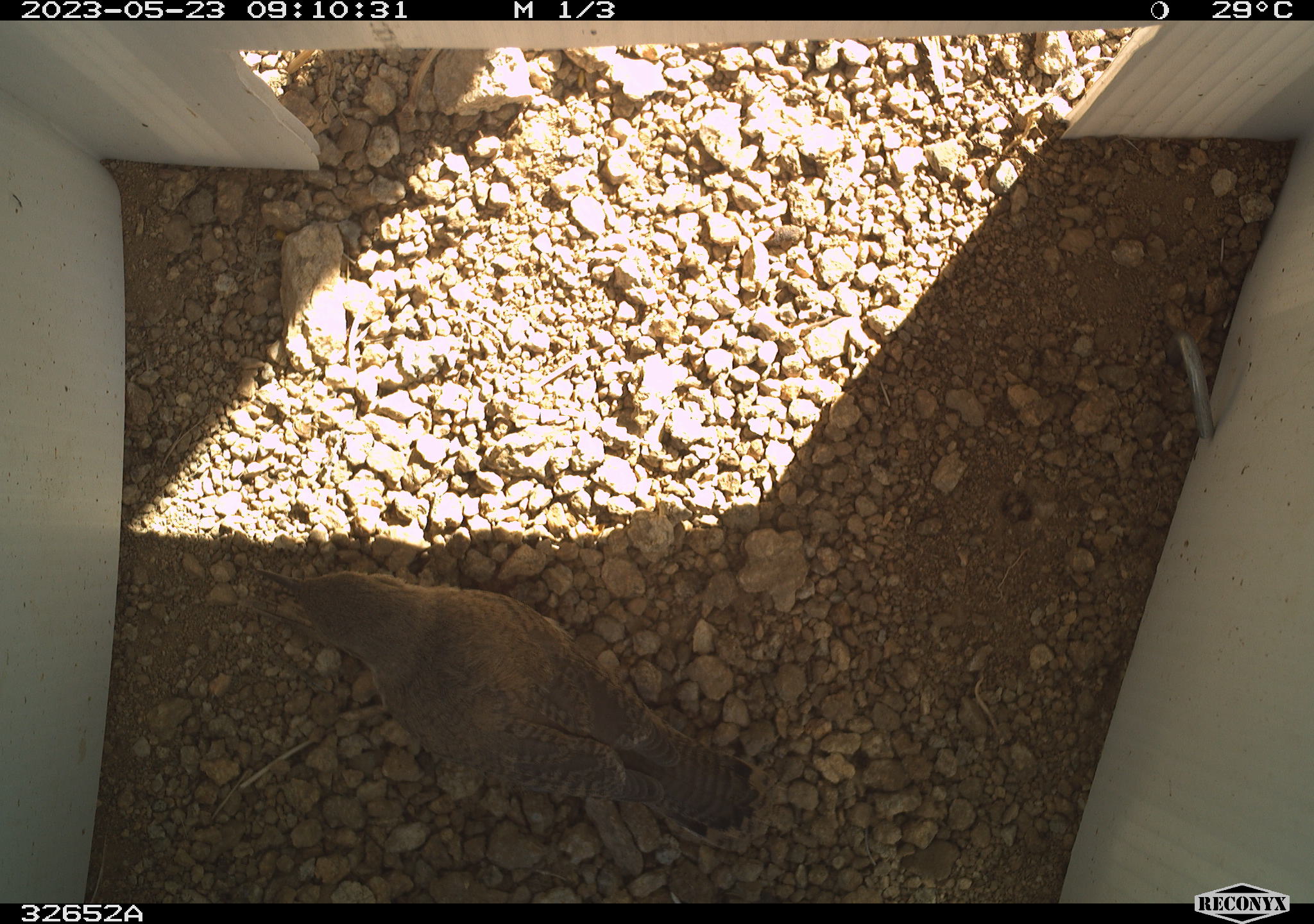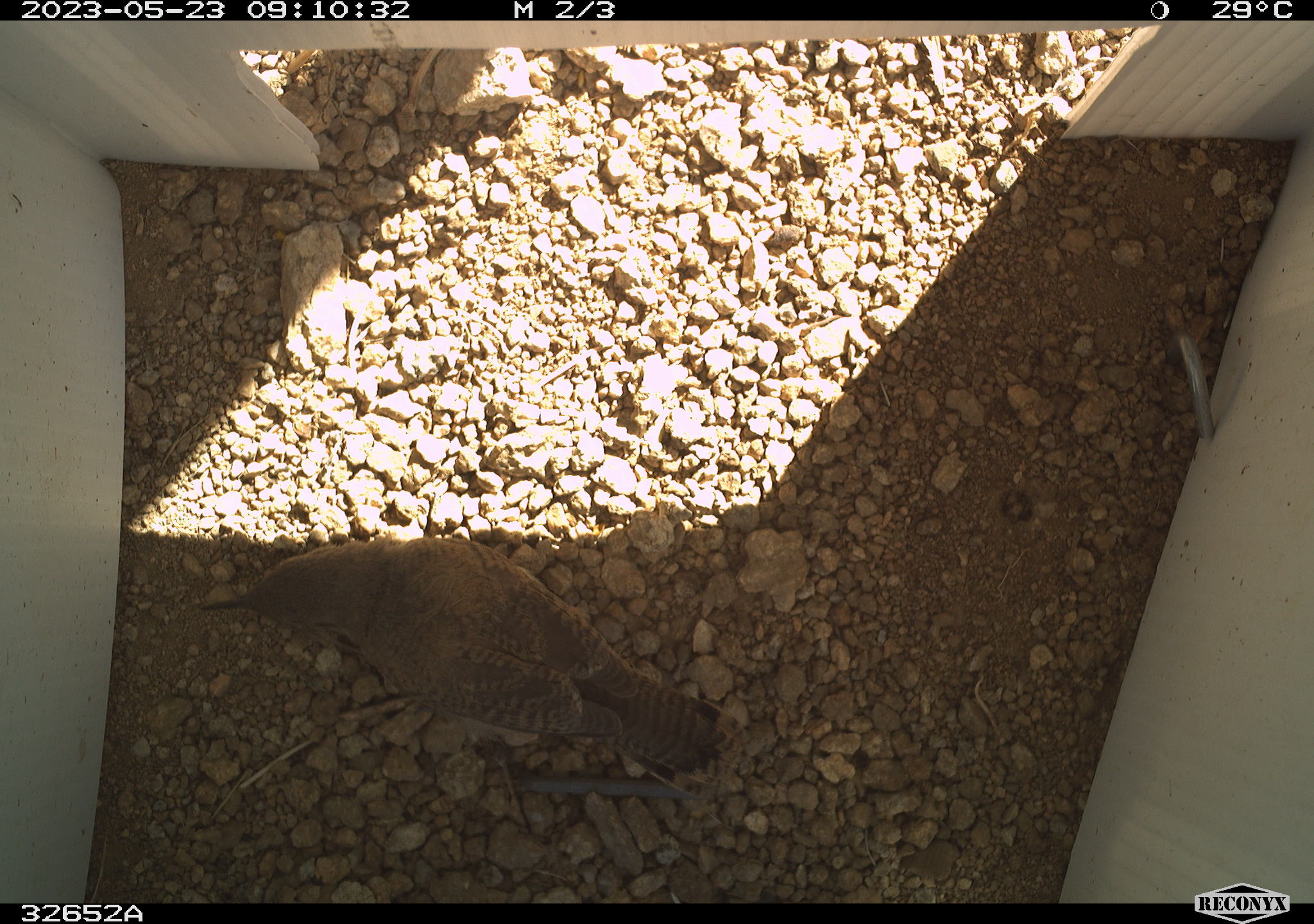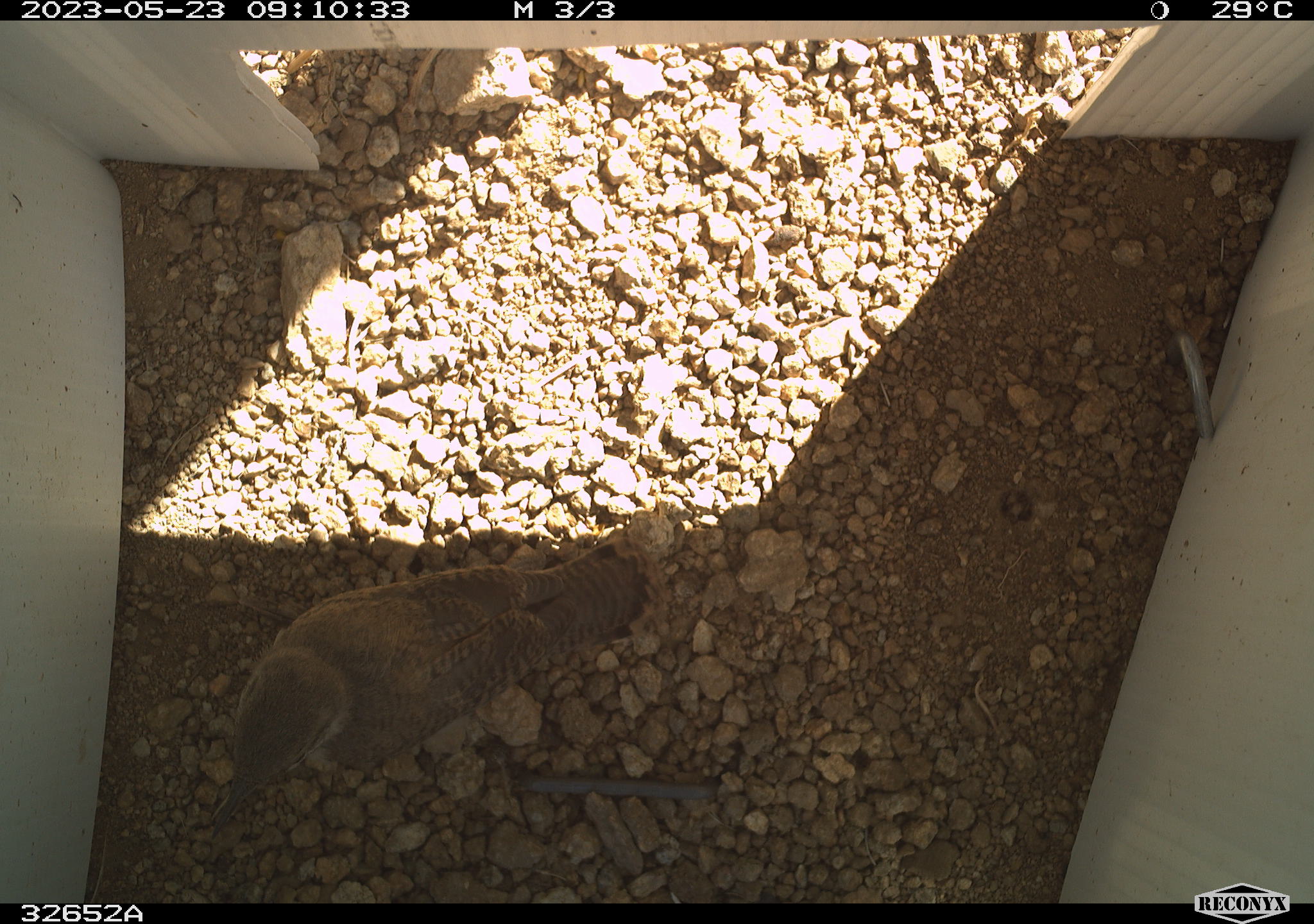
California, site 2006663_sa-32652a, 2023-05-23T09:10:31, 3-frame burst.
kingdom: Animalia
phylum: Chordata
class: Aves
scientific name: Aves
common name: bird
Bird (Aves).